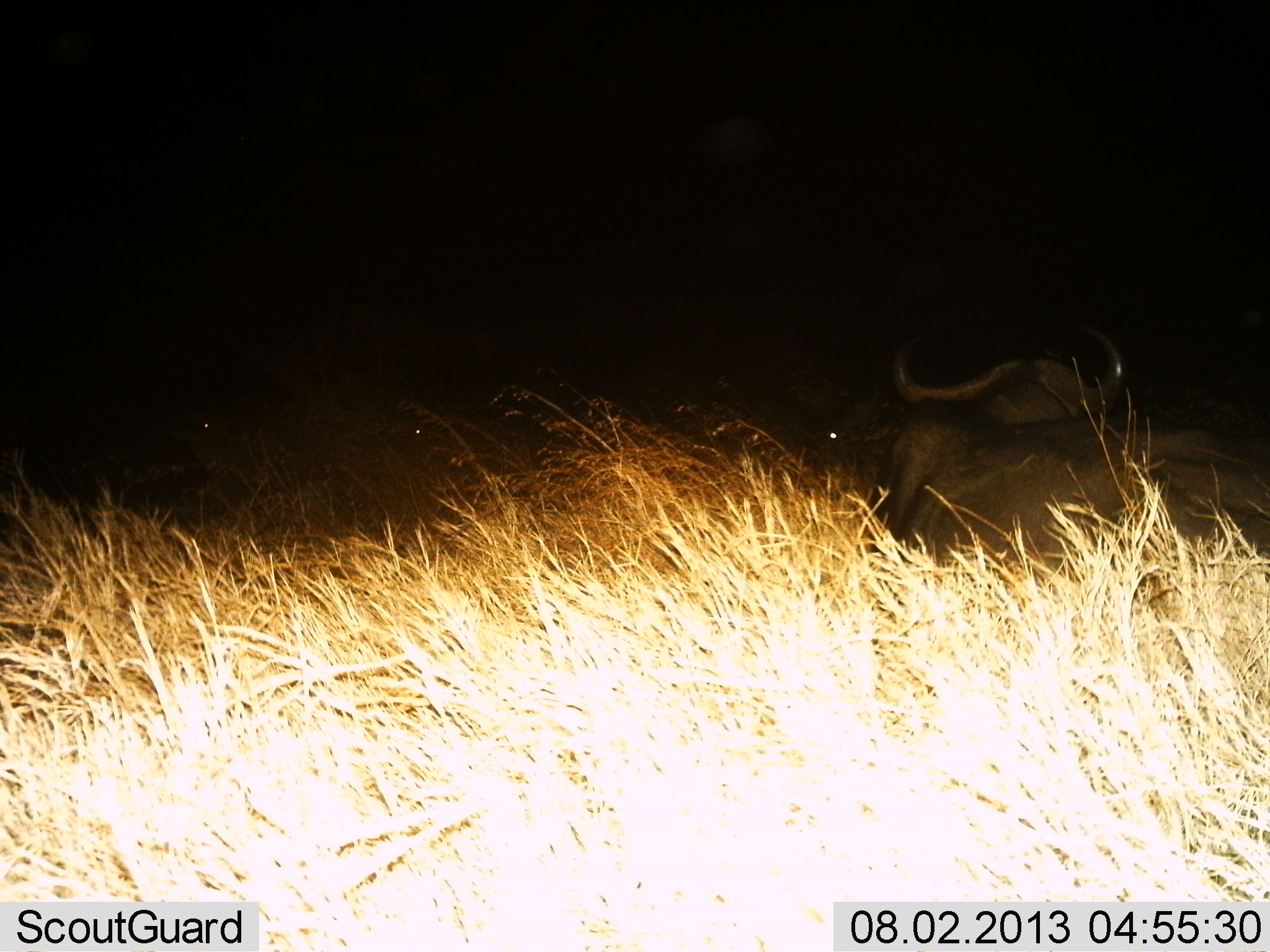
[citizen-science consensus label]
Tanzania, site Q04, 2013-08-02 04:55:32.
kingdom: Animalia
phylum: Chordata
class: Mammalia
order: Artiodactyla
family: Bovidae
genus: Syncerus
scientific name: Syncerus caffer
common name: cape buffalo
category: buffalo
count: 2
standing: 10%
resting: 80%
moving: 10%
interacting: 0%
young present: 0%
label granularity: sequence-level